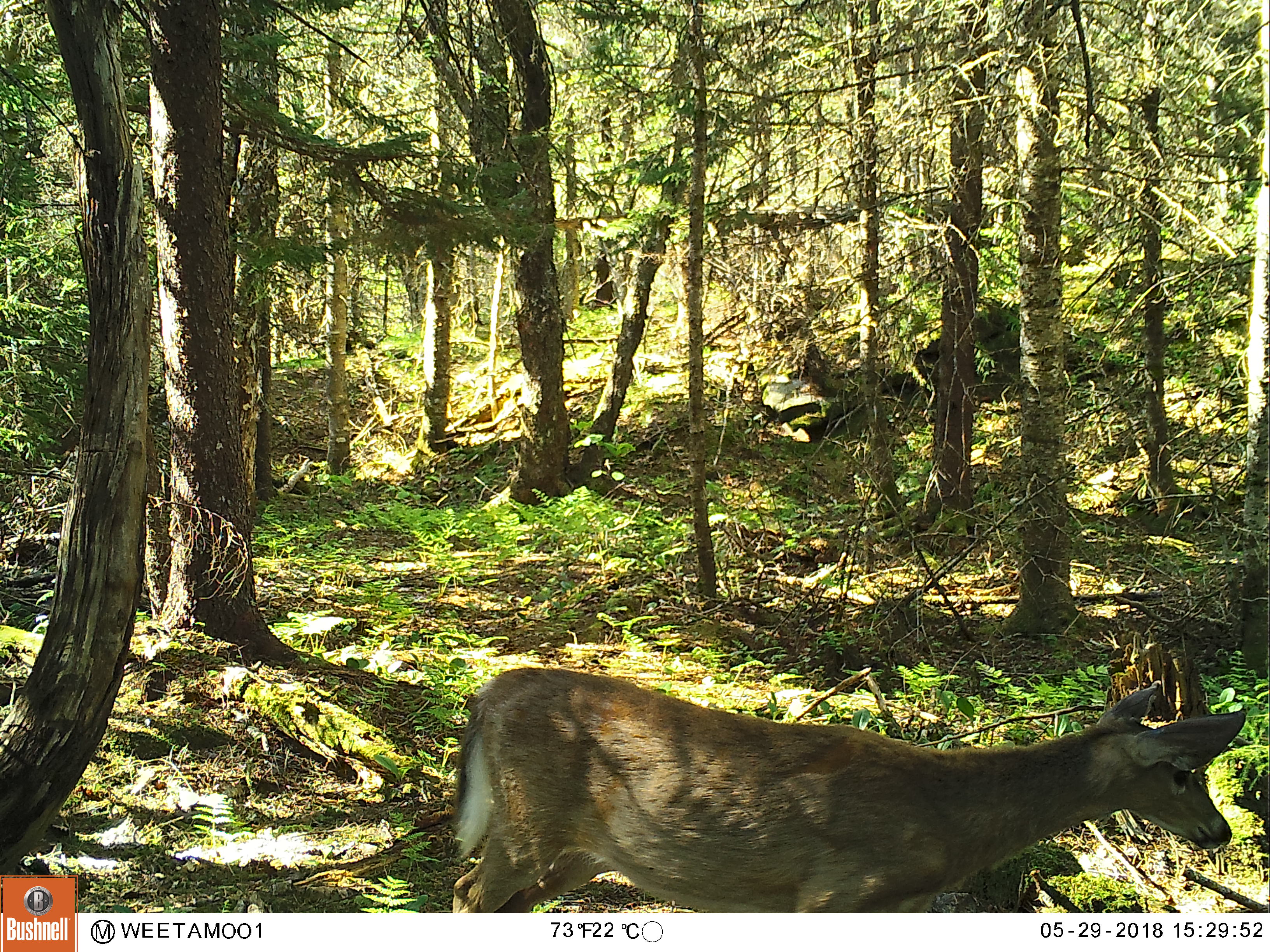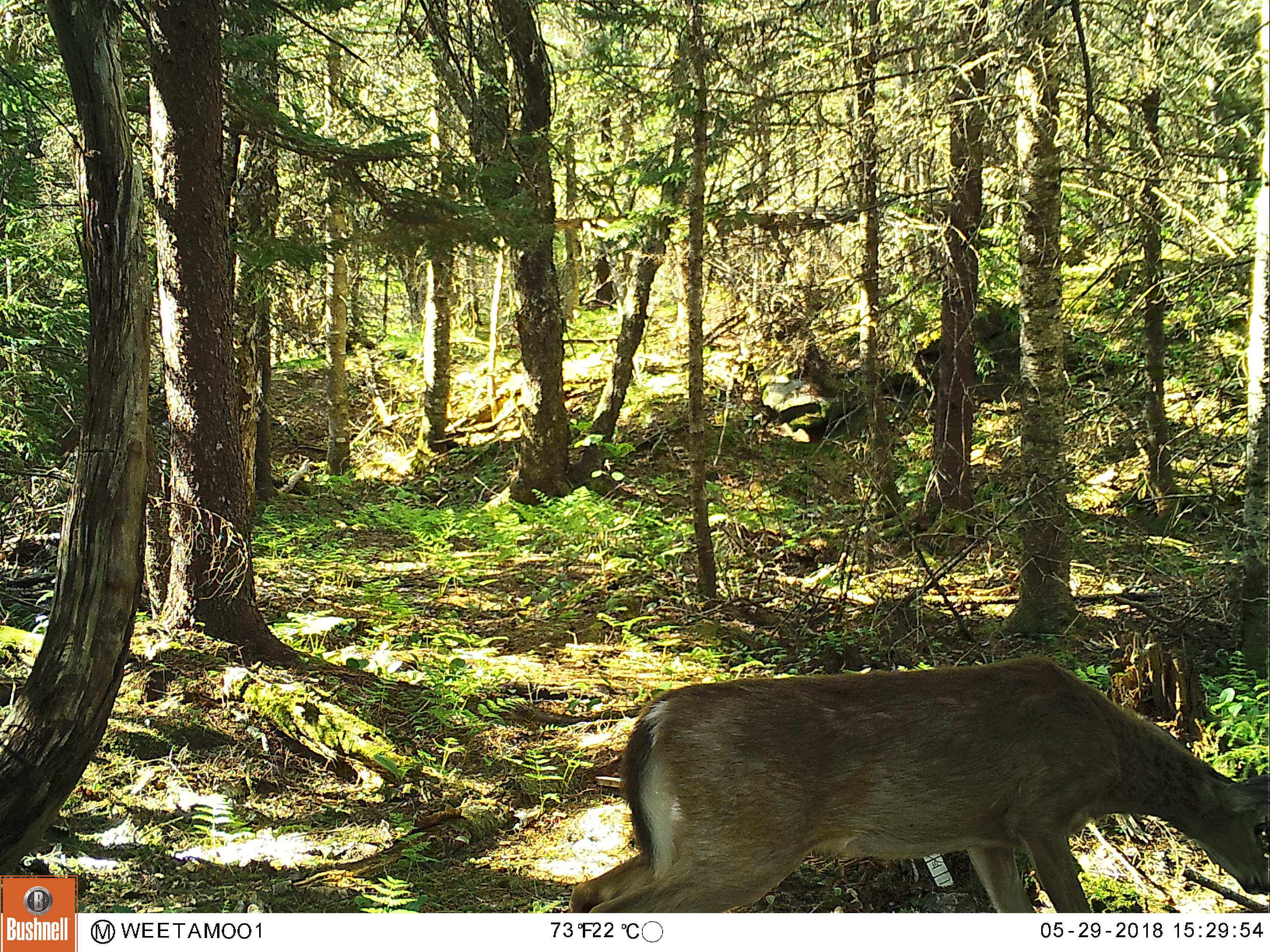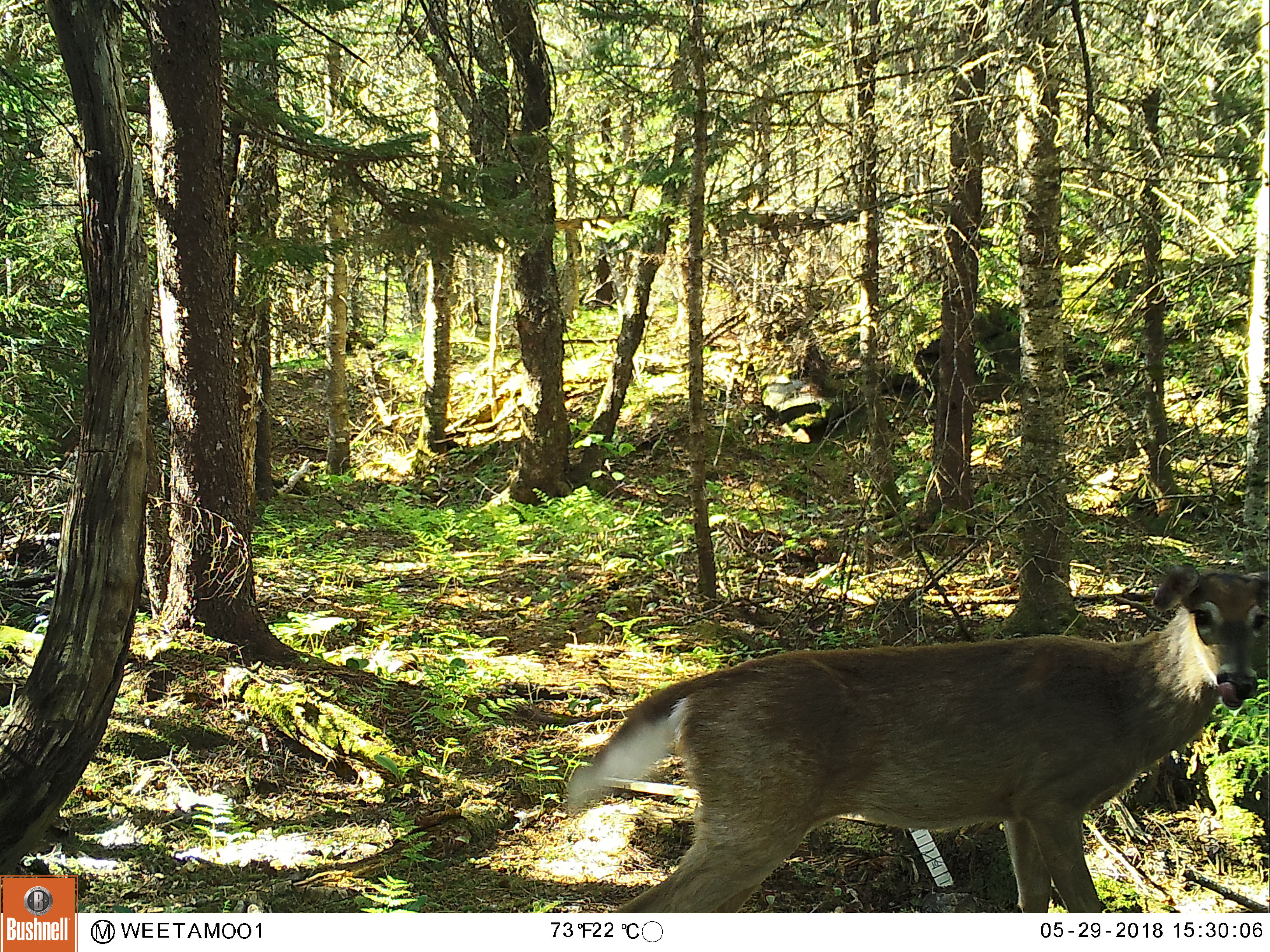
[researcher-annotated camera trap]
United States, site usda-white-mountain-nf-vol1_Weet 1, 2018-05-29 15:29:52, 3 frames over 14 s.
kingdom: Animalia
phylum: Chordata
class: Mammalia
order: Artiodactyla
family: Cervidae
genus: Odocoileus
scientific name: Odocoileus virginianus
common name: white-tailed deer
White-tailed deer (Odocoileus virginianus).